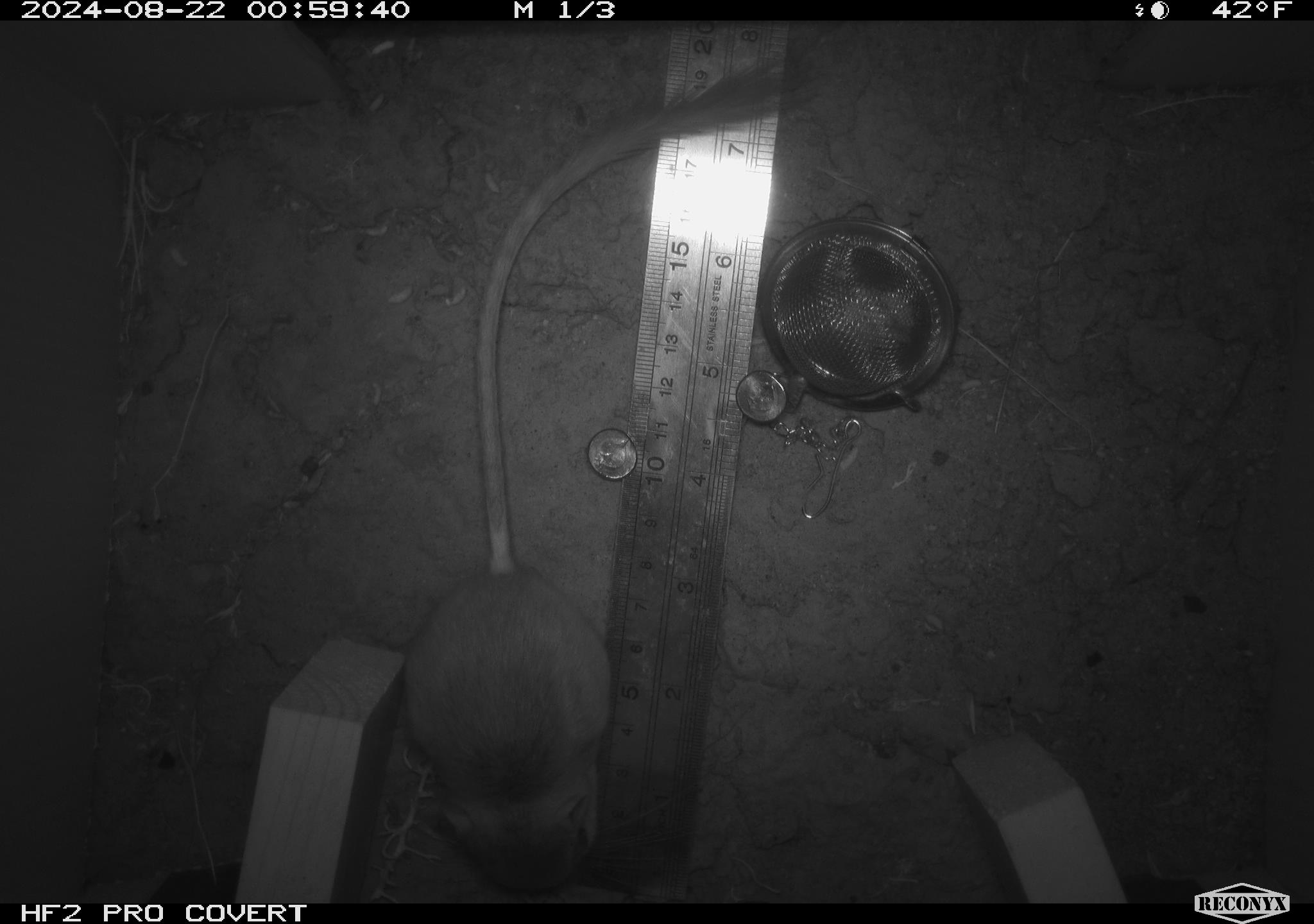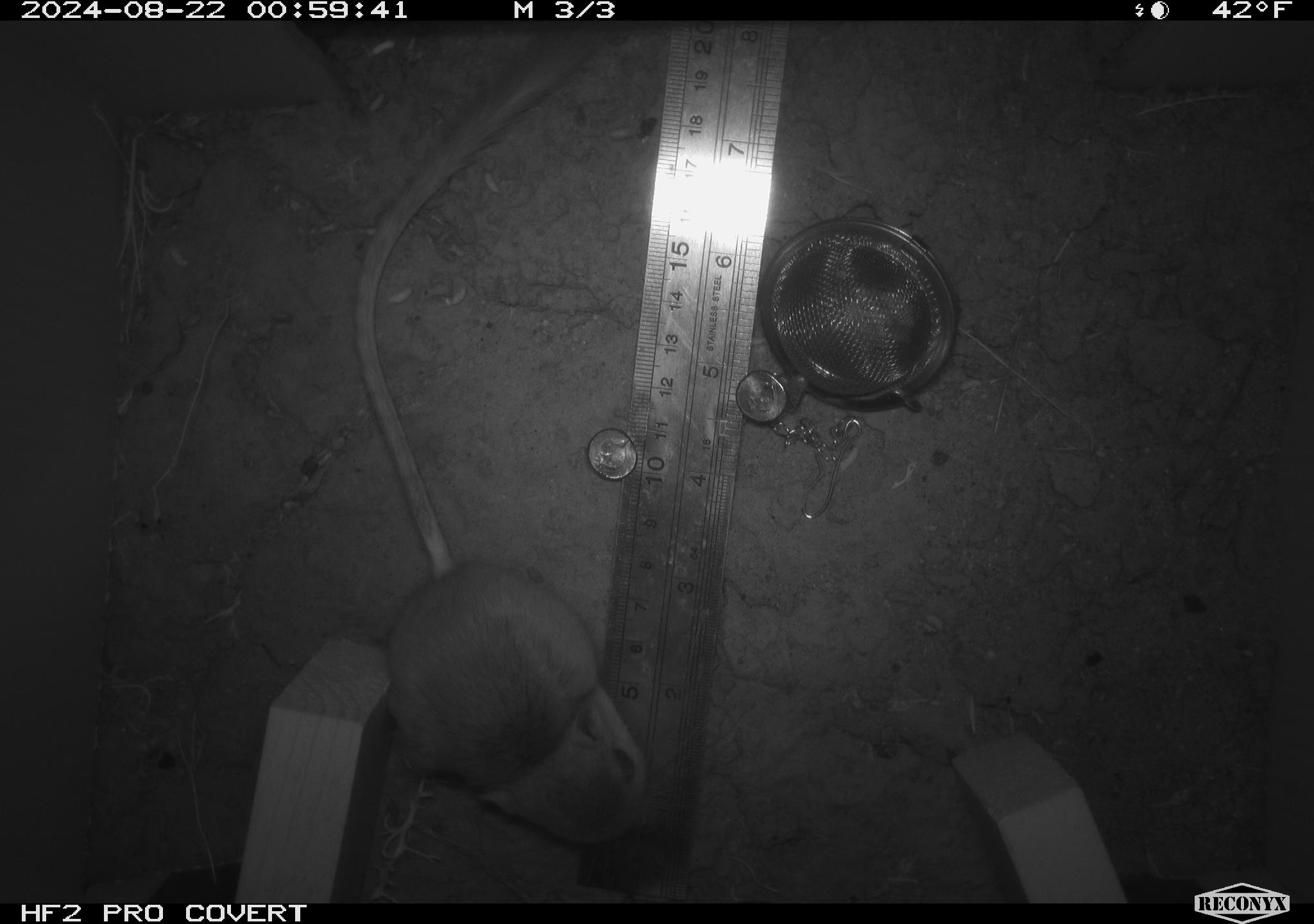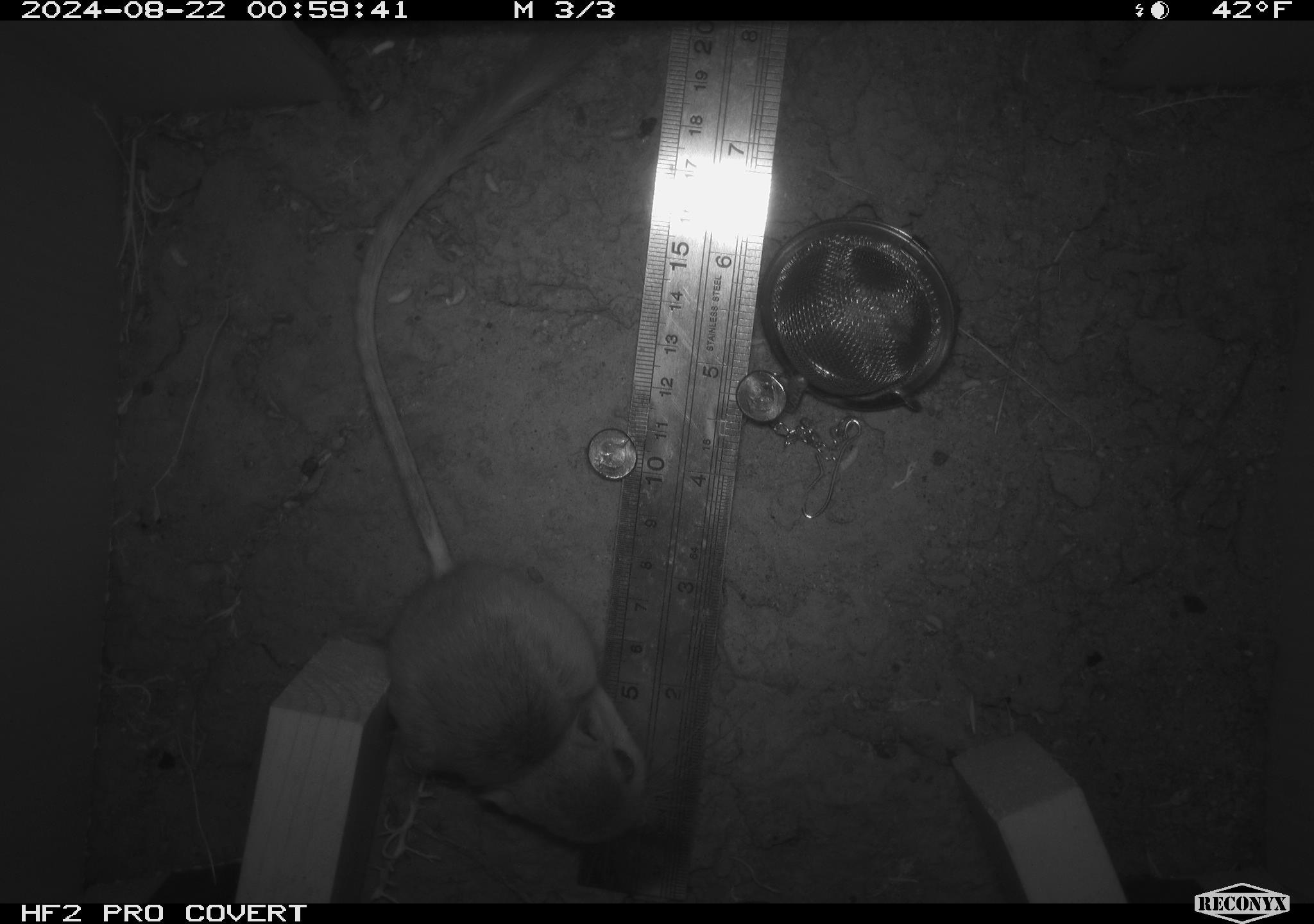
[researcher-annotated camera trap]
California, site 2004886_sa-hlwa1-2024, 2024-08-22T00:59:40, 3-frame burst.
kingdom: Animalia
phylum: Chordata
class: Mammalia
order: Rodentia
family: Heteromyidae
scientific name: Heteromyidae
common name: kangaroo rats and pocket mice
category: heteromyidae family